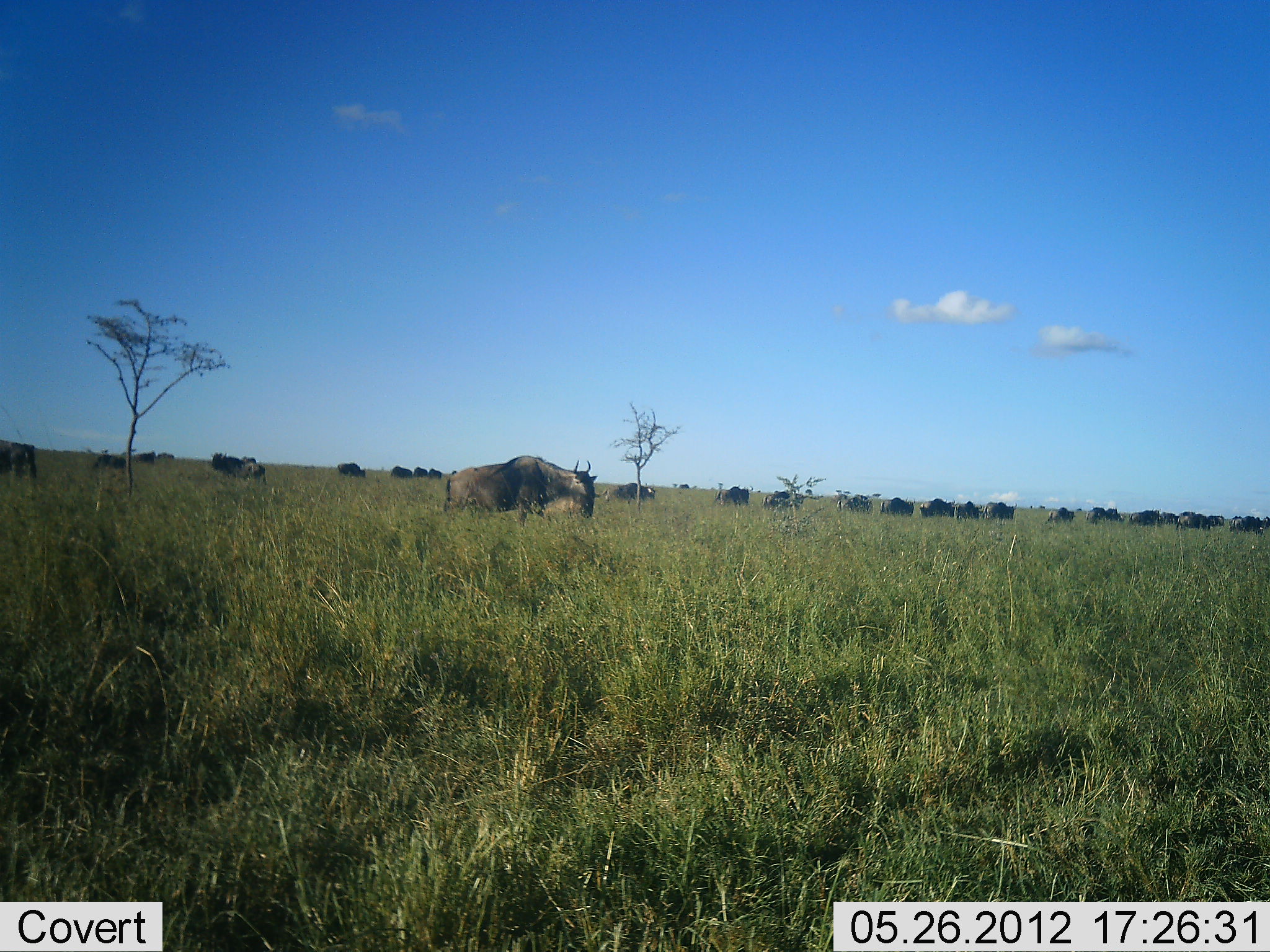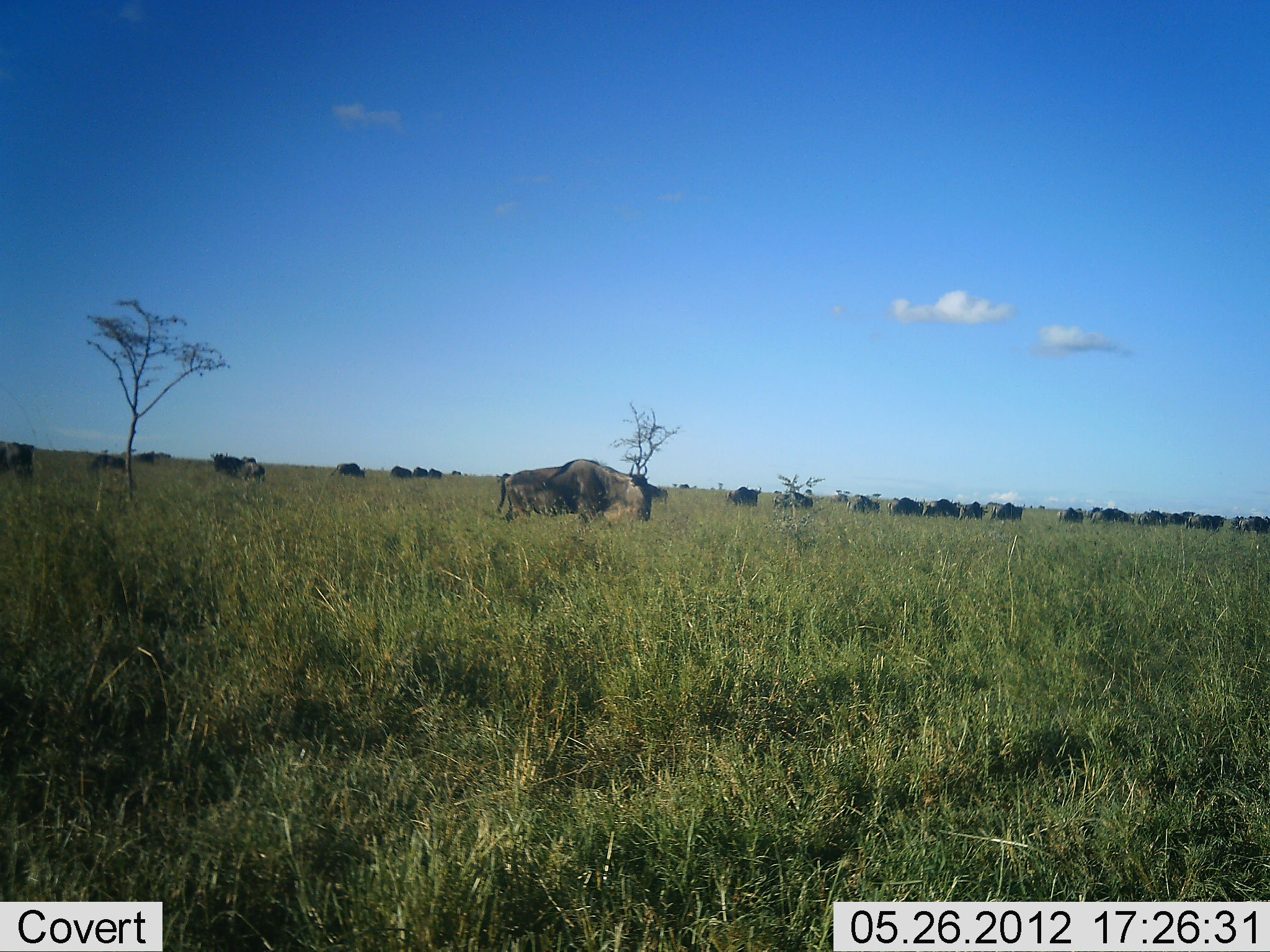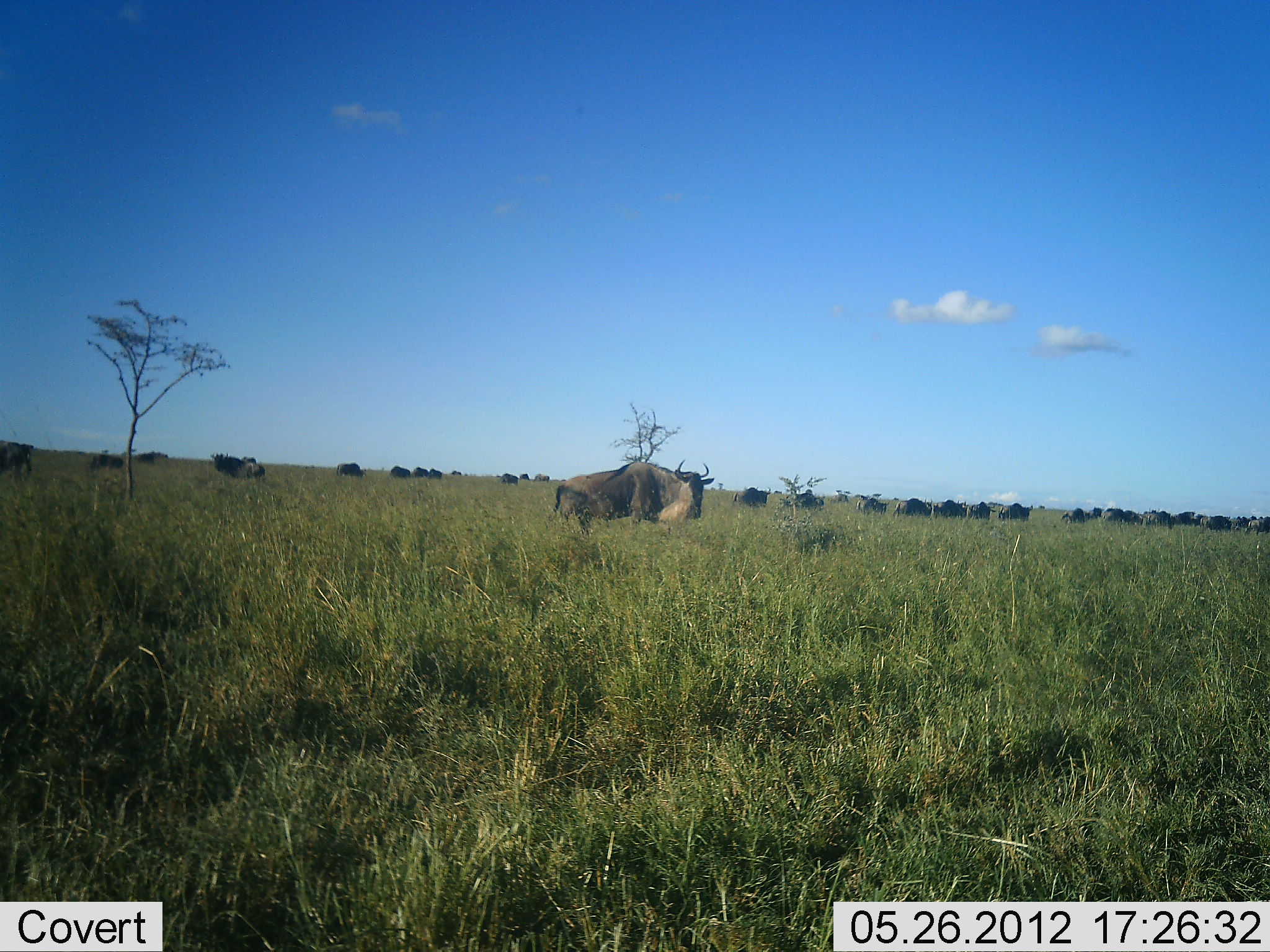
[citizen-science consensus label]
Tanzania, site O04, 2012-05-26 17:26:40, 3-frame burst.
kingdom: Animalia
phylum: Chordata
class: Mammalia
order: Artiodactyla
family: Bovidae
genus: Connochaetes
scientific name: Connochaetes taurinus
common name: blue wildebeest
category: wildebeest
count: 11-50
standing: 27%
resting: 0%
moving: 100%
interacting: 0%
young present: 9%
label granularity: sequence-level